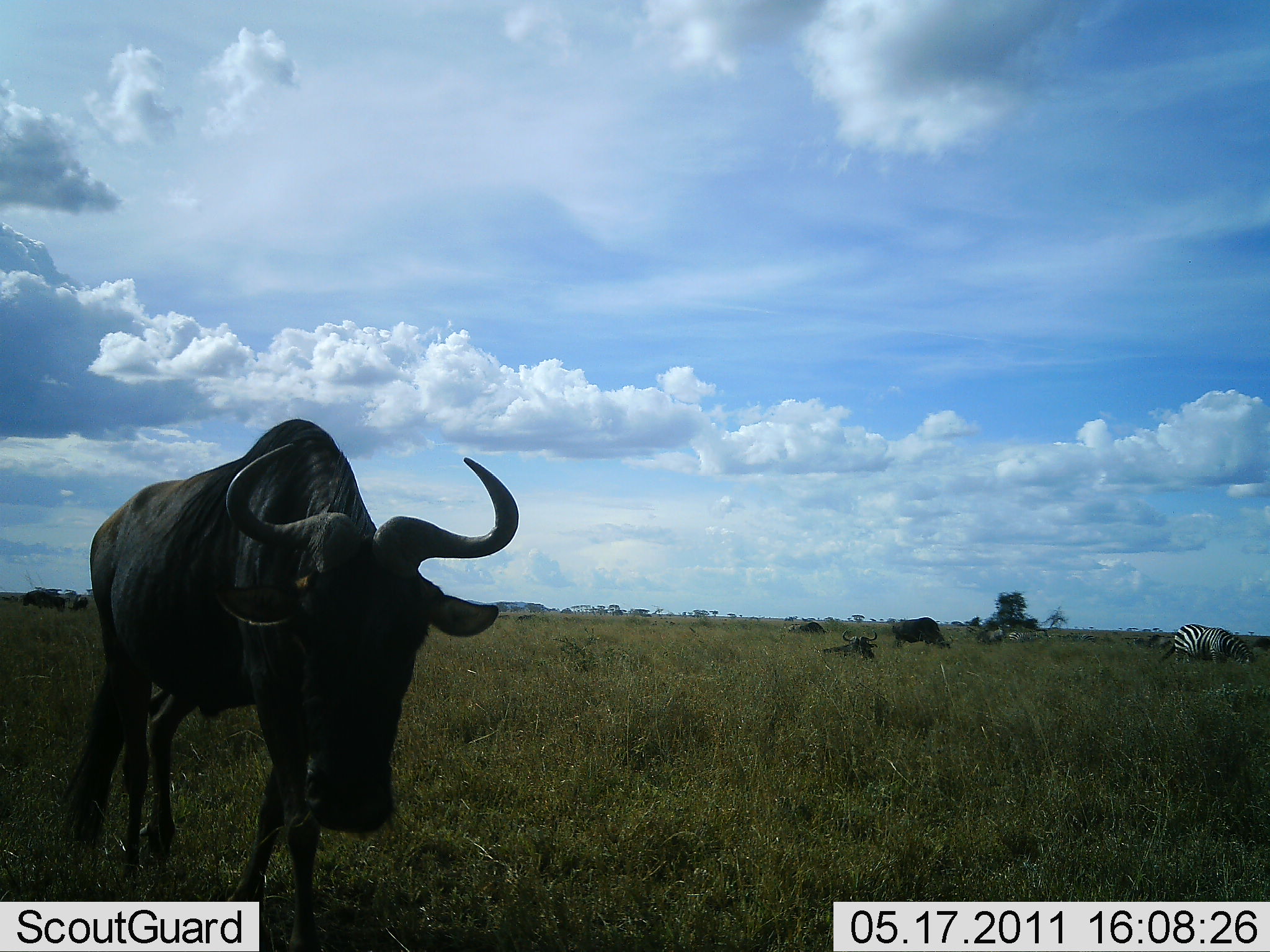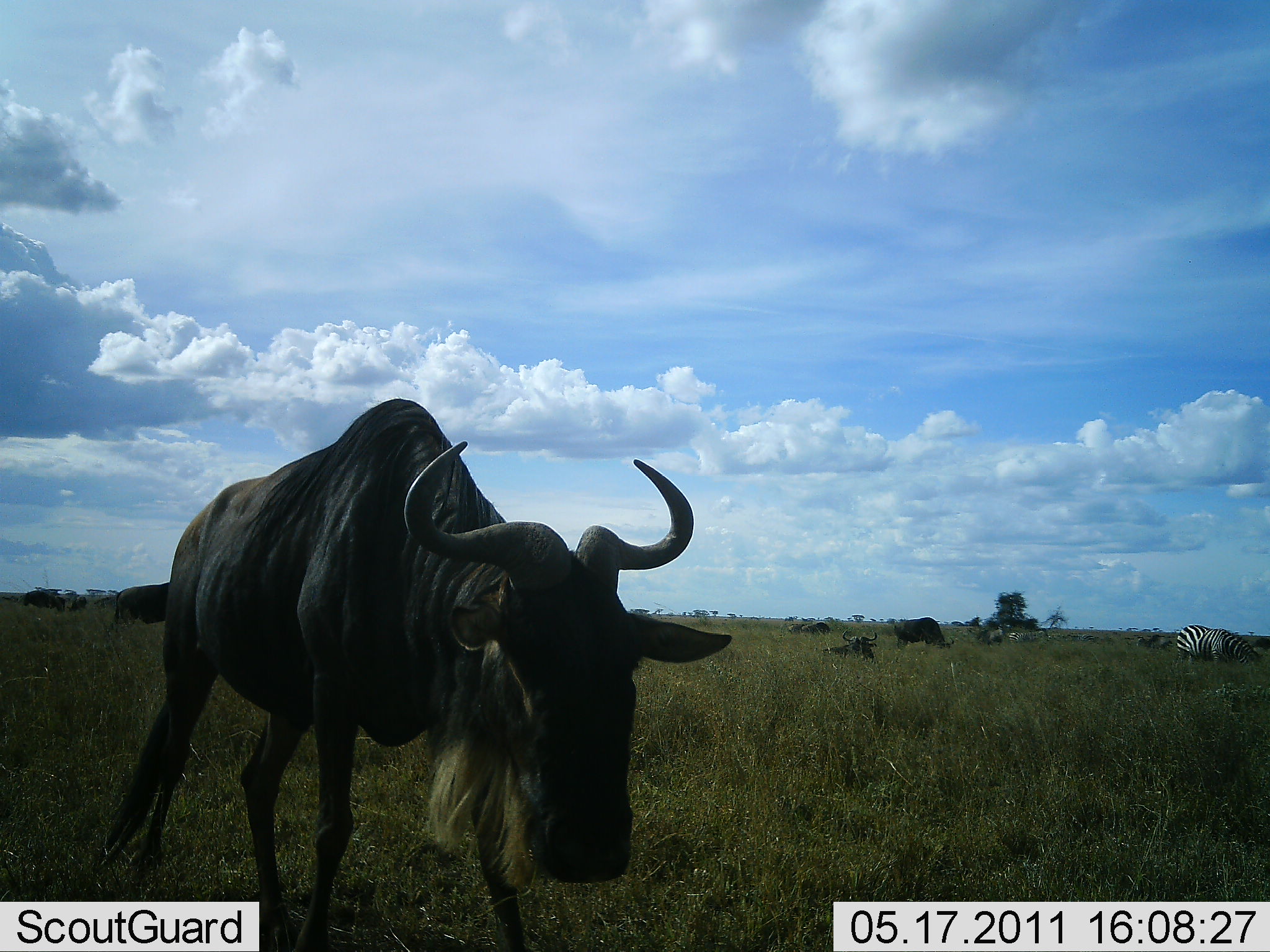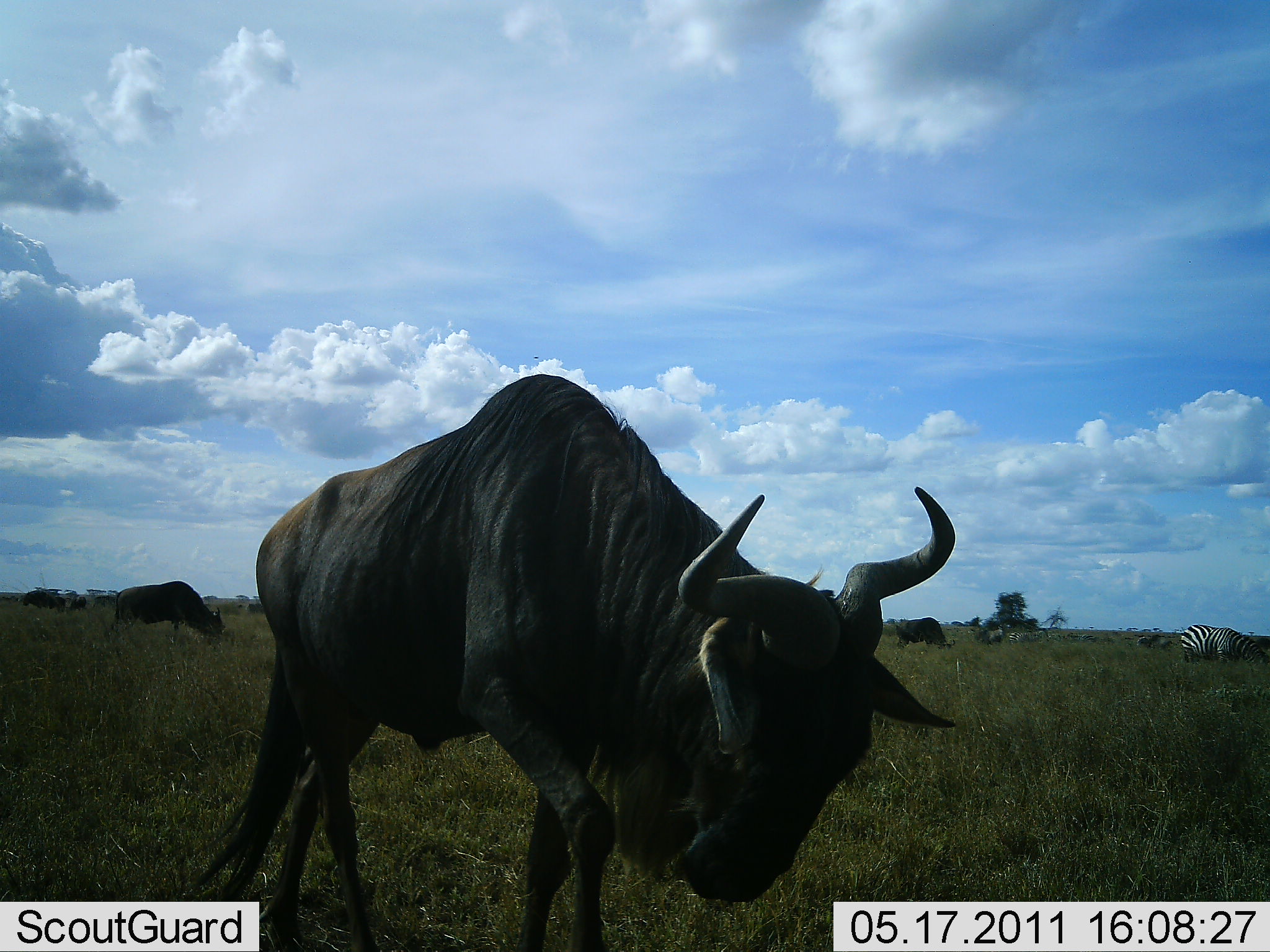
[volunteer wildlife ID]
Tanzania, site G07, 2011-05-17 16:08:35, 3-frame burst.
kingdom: Animalia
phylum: Chordata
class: Mammalia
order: Artiodactyla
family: Bovidae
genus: Connochaetes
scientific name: Connochaetes taurinus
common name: blue wildebeest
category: wildebeest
Wildebeest (blue wildebeest) (Connochaetes taurinus), count 7. Behavior (volunteer vote fractions): standing 33%, resting 33%, moving 83%, interacting 0%. Young present (vote fraction): 0%. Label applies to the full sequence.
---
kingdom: Animalia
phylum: Chordata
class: Mammalia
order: Perissodactyla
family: Equidae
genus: Equus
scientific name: Equus quagga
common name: plains zebra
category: zebra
Zebra (plains zebra) (Equus quagga), count 1. Behavior (volunteer vote fractions): standing 30%, resting 0%, moving 10%, interacting 0%. Young present (vote fraction): 0%. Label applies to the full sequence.